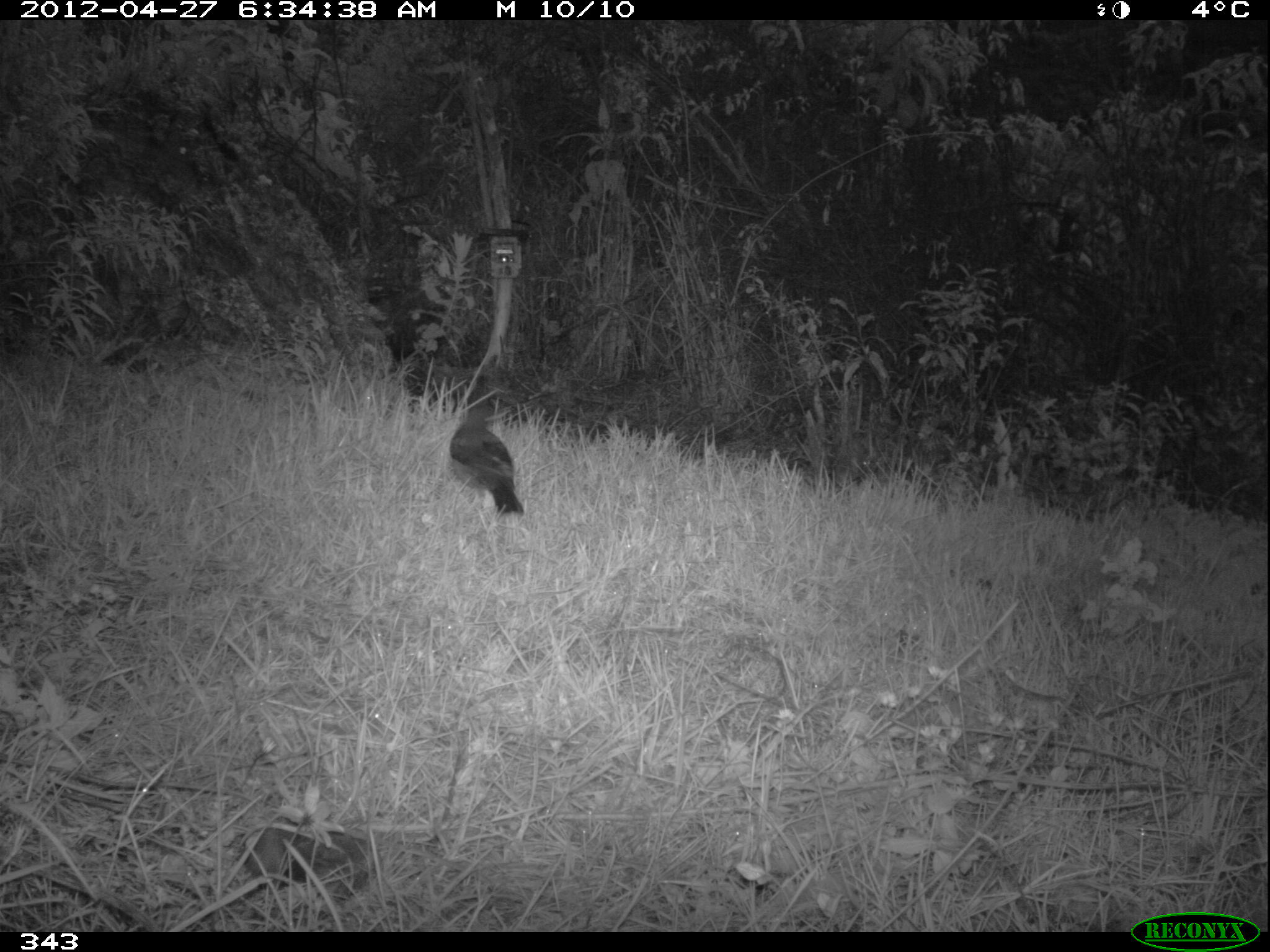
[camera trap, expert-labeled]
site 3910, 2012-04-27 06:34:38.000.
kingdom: Animalia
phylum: Chordata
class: Aves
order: Passeriformes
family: Turdidae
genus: Turdus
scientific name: Turdus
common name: true thrushes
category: turdus sp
Turdus sp (true thrushes) (Turdus).